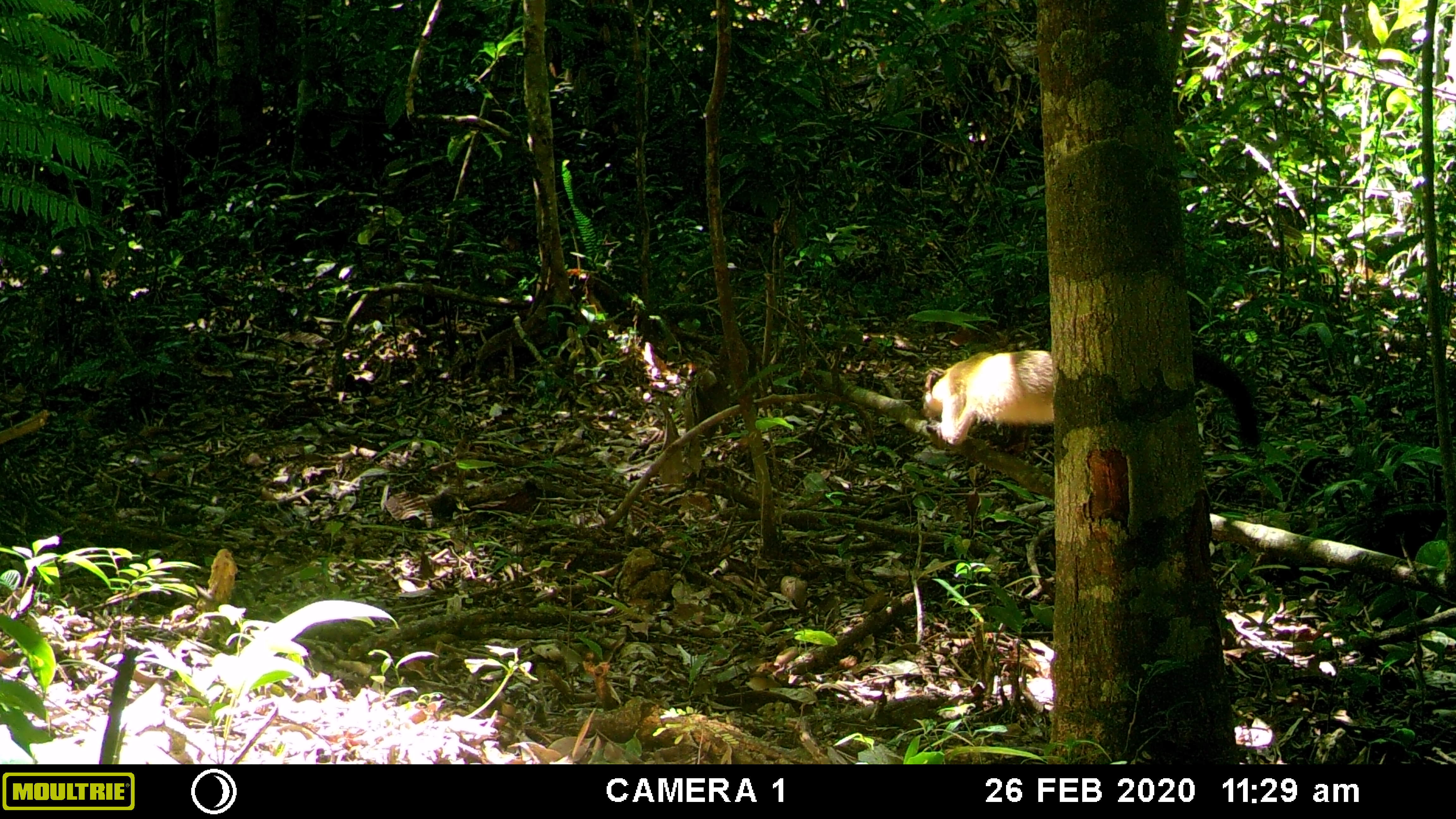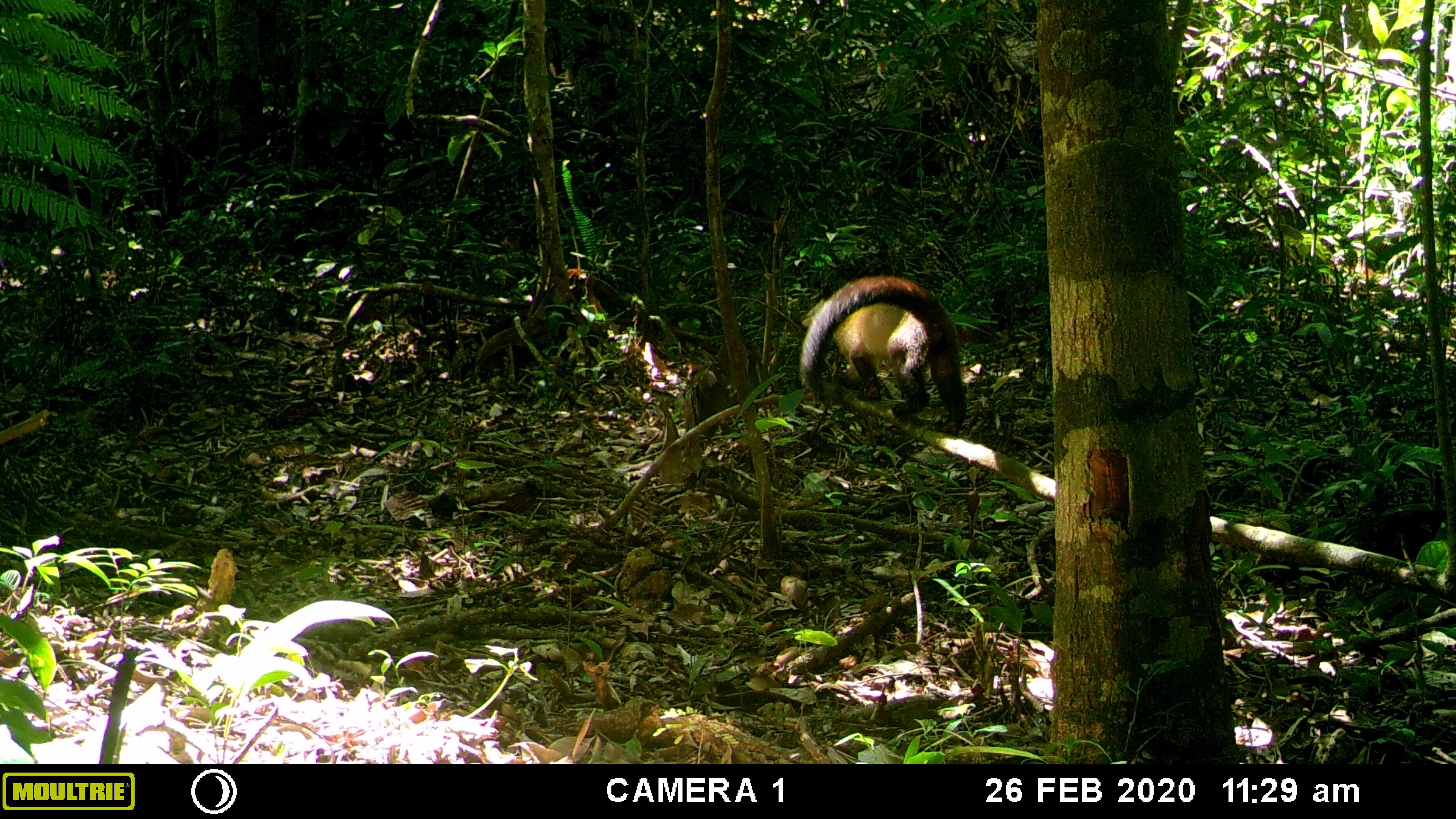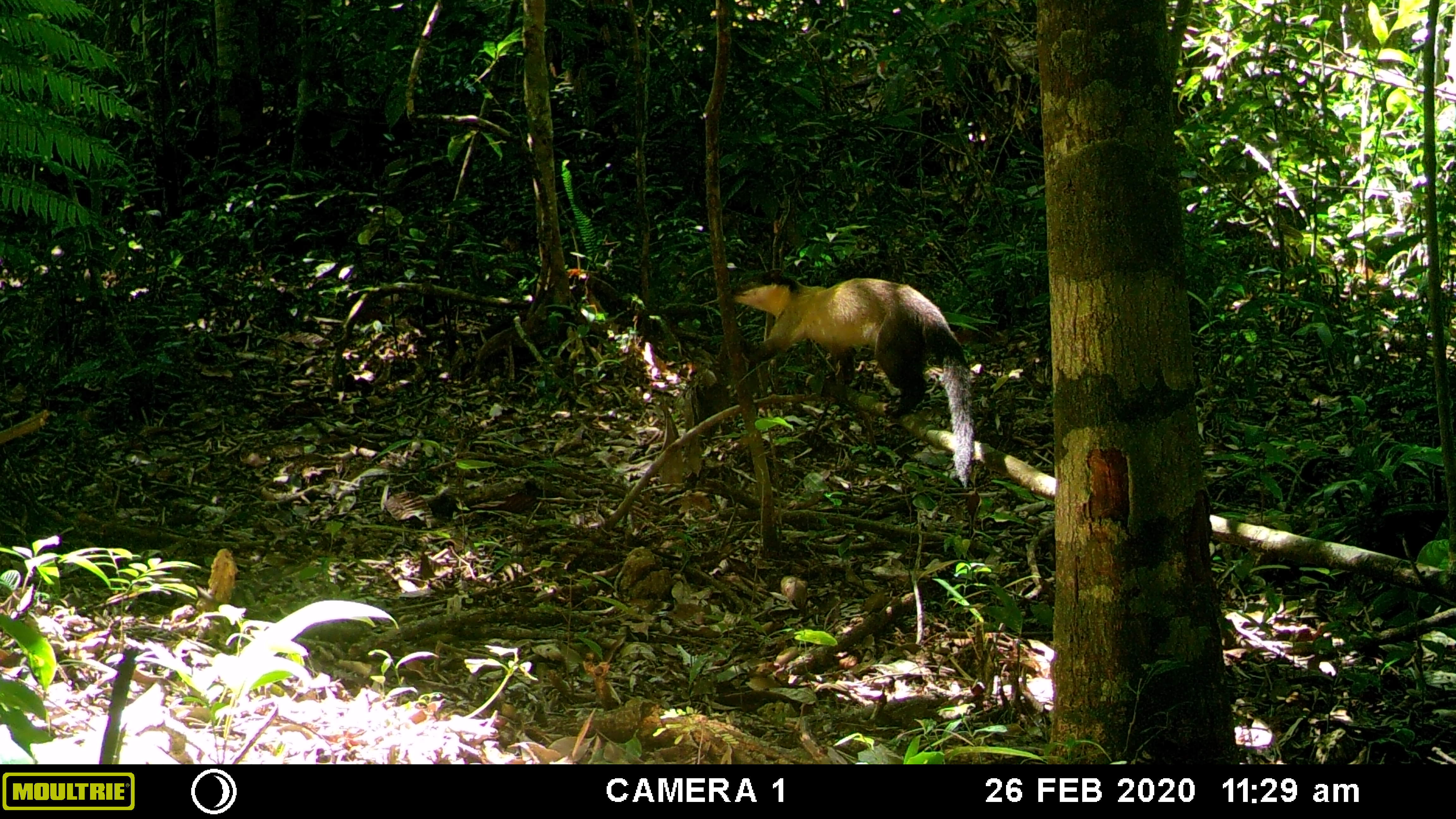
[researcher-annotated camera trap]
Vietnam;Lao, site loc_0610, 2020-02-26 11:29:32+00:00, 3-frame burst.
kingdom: Animalia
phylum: Chordata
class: Mammalia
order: Carnivora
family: Mustelidae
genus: Martes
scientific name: Martes flavigula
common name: yellow-throated marten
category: yellow throated marten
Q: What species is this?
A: Yellow throated marten (yellow-throated marten) (Martes flavigula).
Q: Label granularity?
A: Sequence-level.